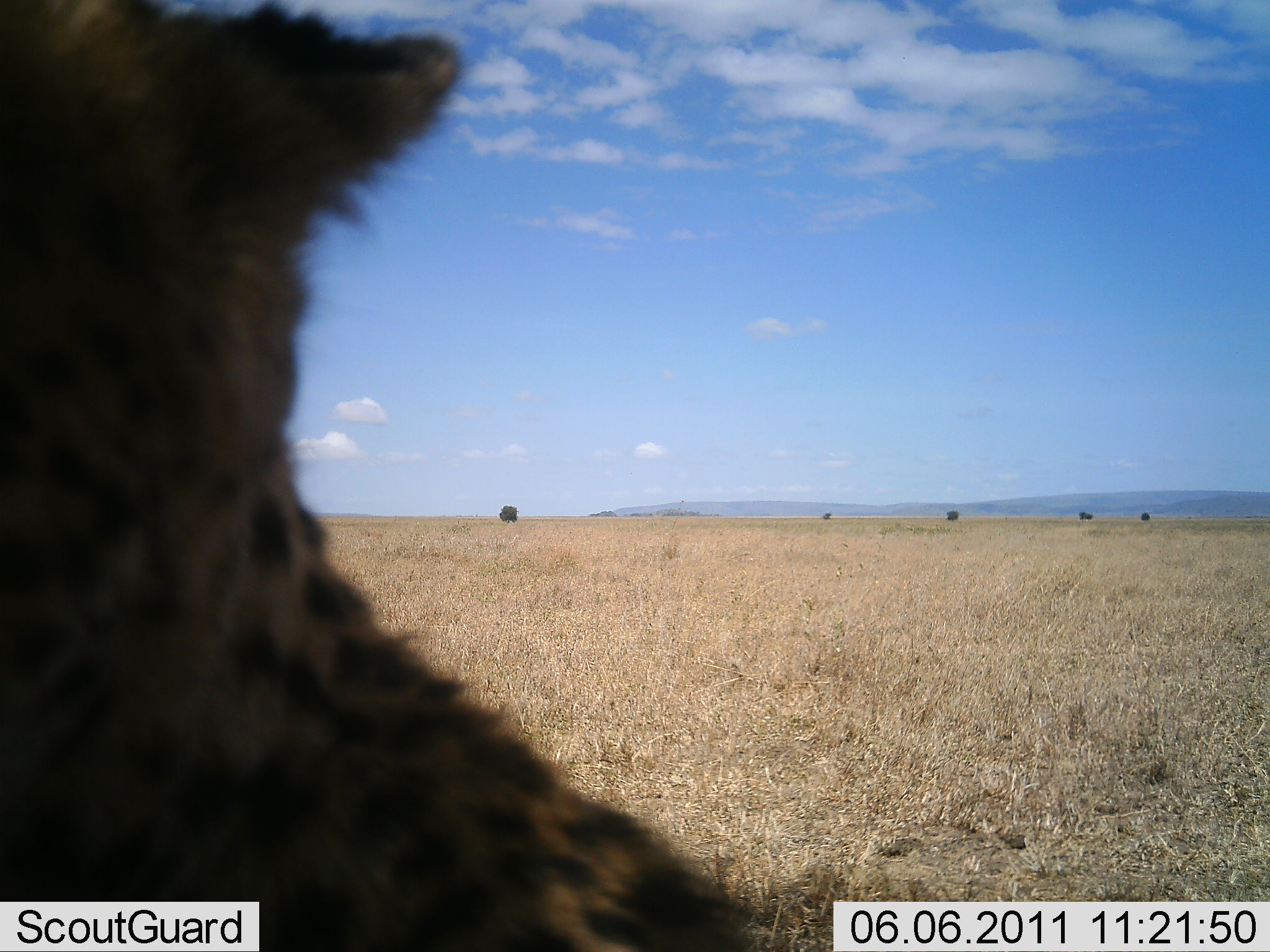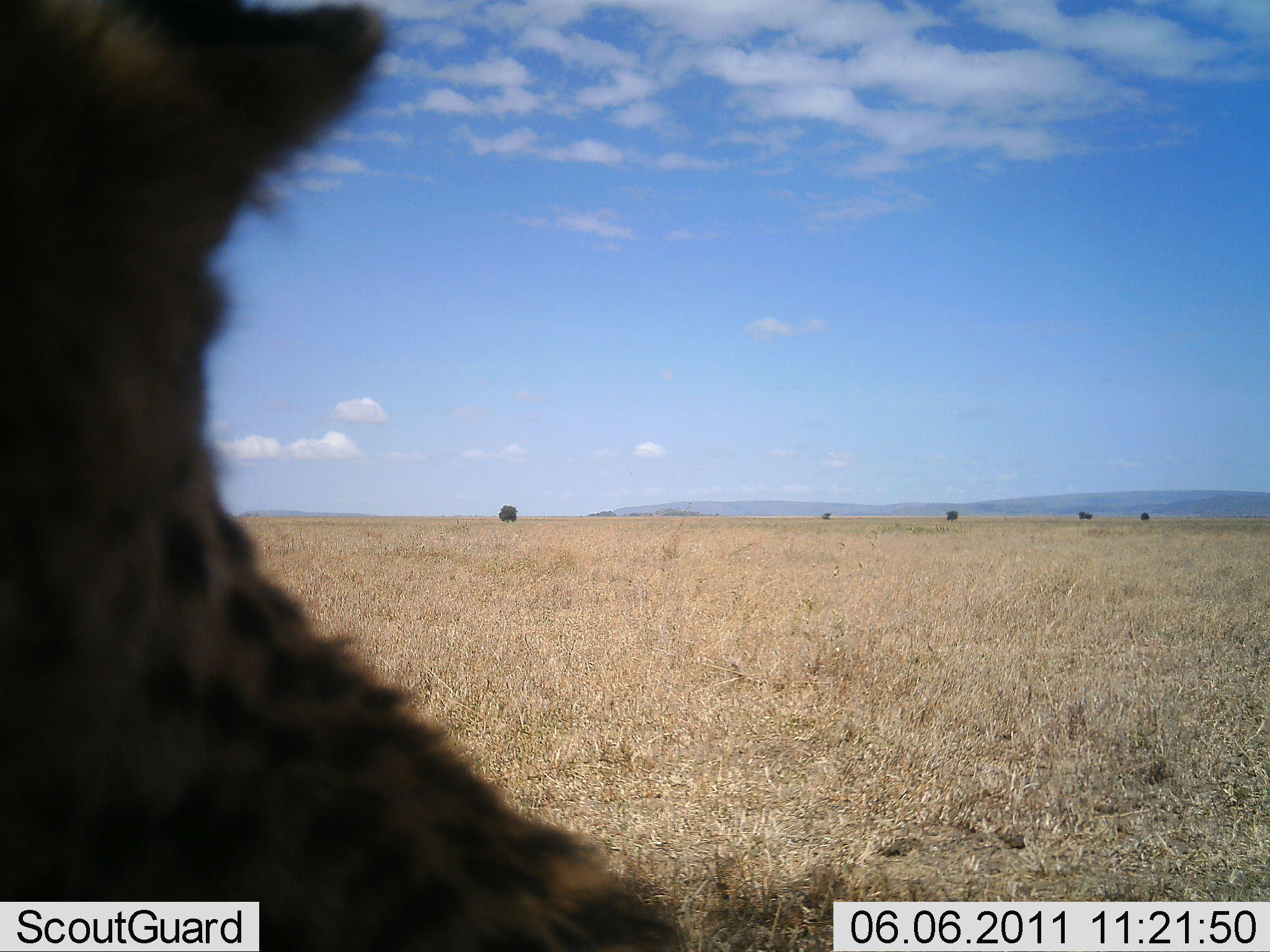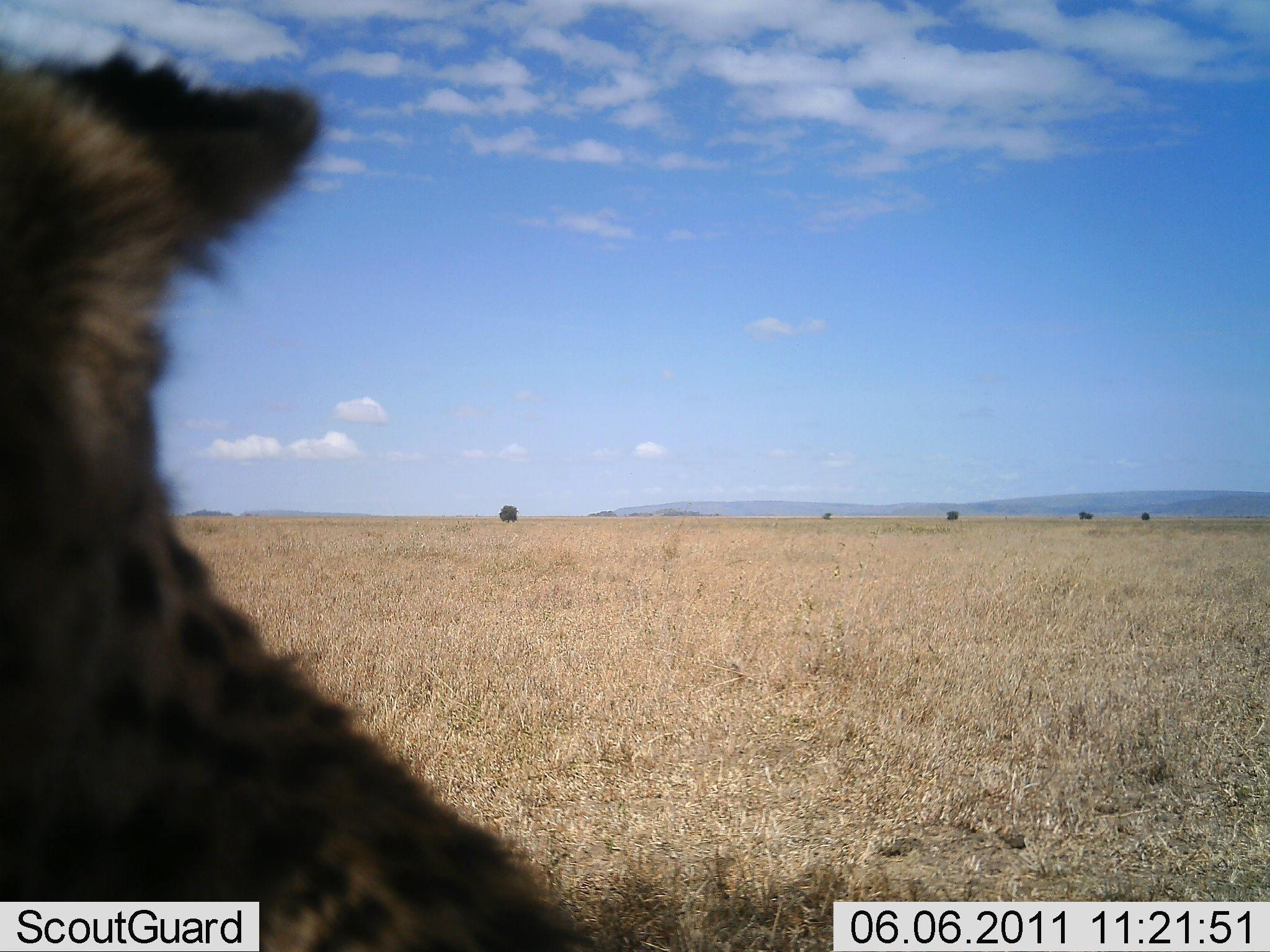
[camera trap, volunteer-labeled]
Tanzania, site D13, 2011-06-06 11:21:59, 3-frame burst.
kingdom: Animalia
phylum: Chordata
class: Mammalia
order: Carnivora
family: Felidae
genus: Acinonyx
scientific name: Acinonyx jubatus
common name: cheetah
Cheetah (Acinonyx jubatus), count 1. Behavior (volunteer vote fractions): standing 17%, resting 83%, moving 0%, interacting 0%. Young present (vote fraction): 0%. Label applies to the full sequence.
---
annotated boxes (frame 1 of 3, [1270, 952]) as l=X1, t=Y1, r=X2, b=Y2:
animal: l=0, t=0, r=760, b=951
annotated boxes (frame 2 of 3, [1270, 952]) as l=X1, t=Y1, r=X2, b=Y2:
animal: l=0, t=1, r=701, b=951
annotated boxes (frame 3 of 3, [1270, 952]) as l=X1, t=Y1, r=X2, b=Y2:
animal: l=0, t=49, r=589, b=951